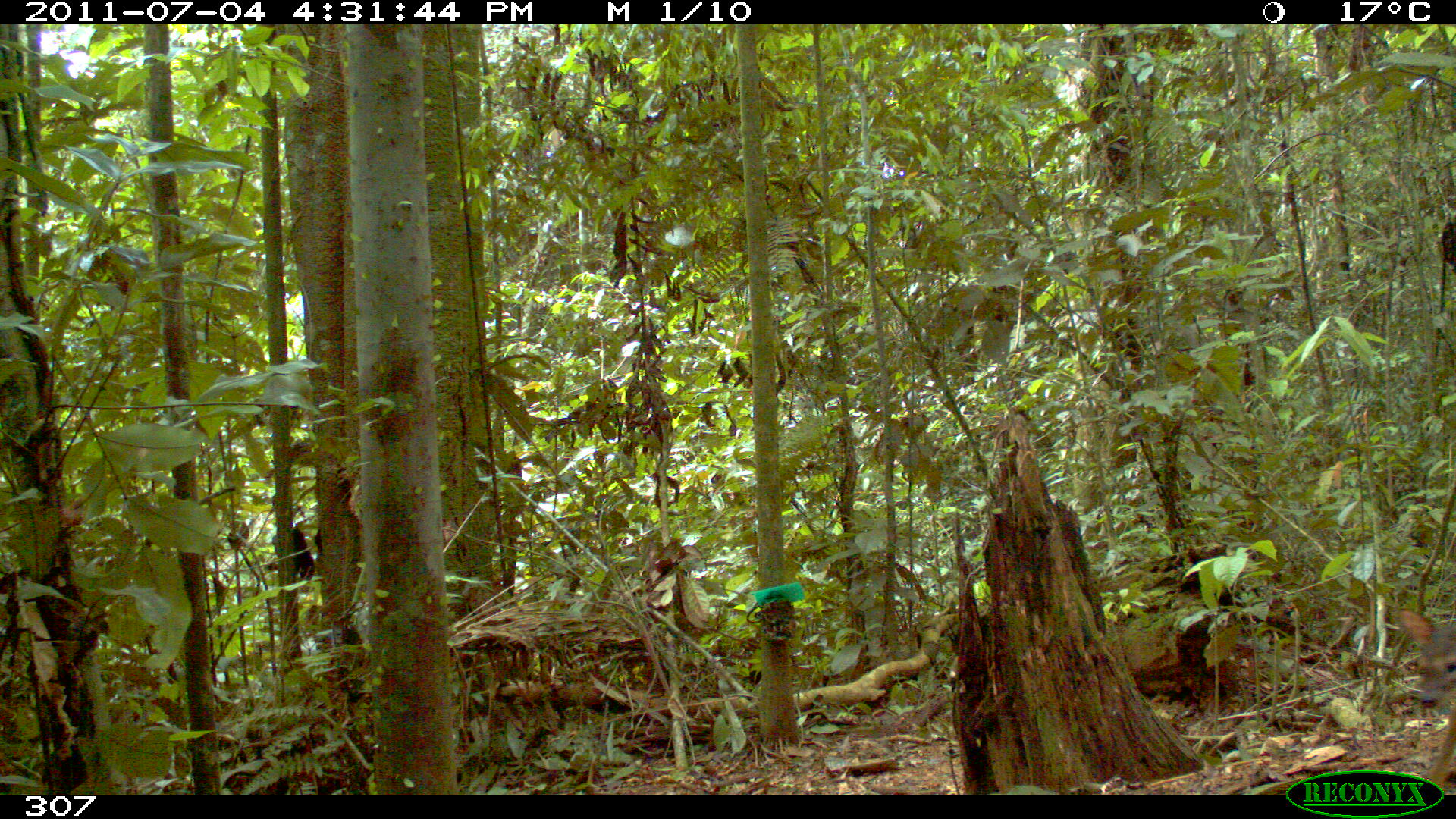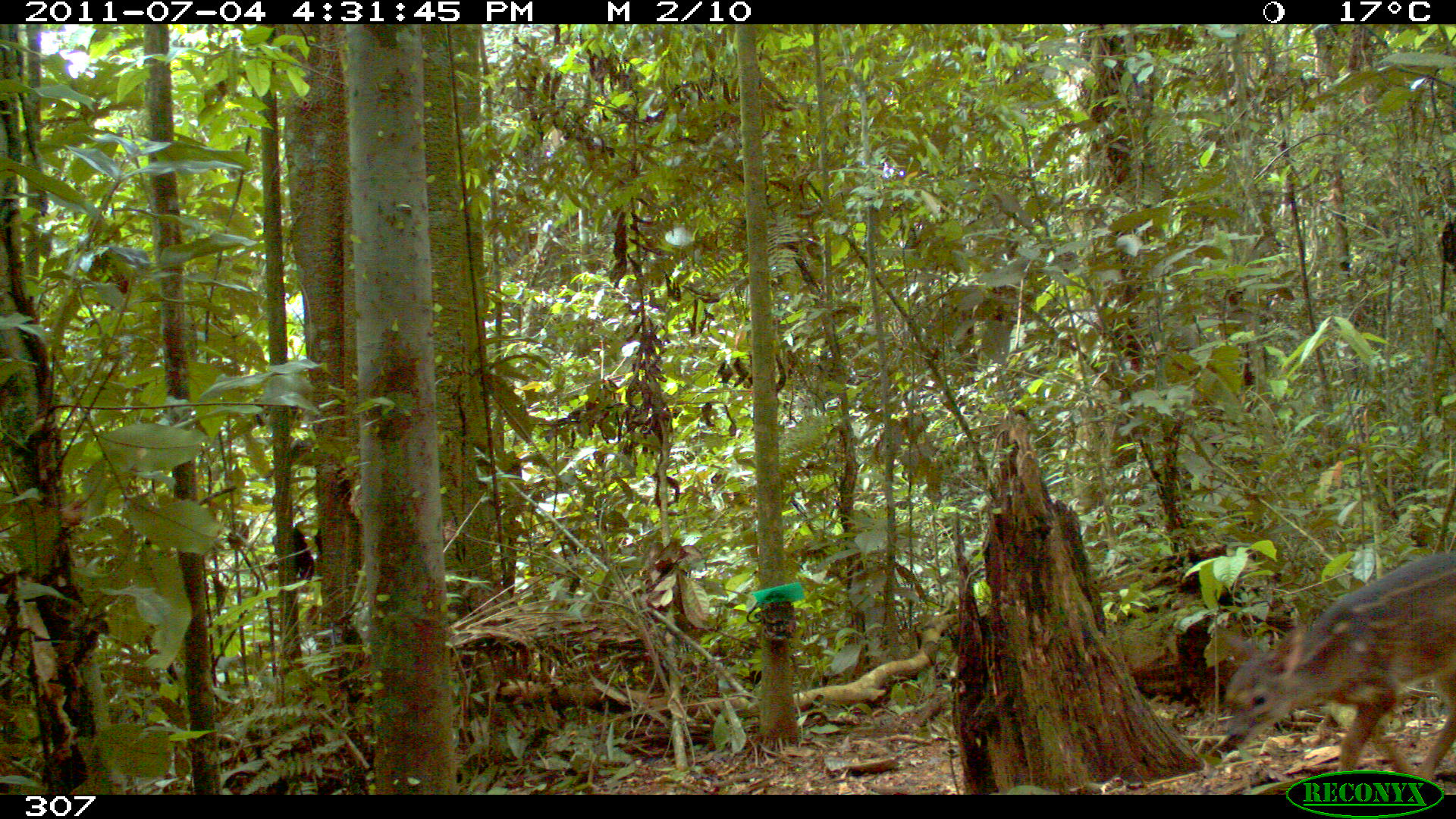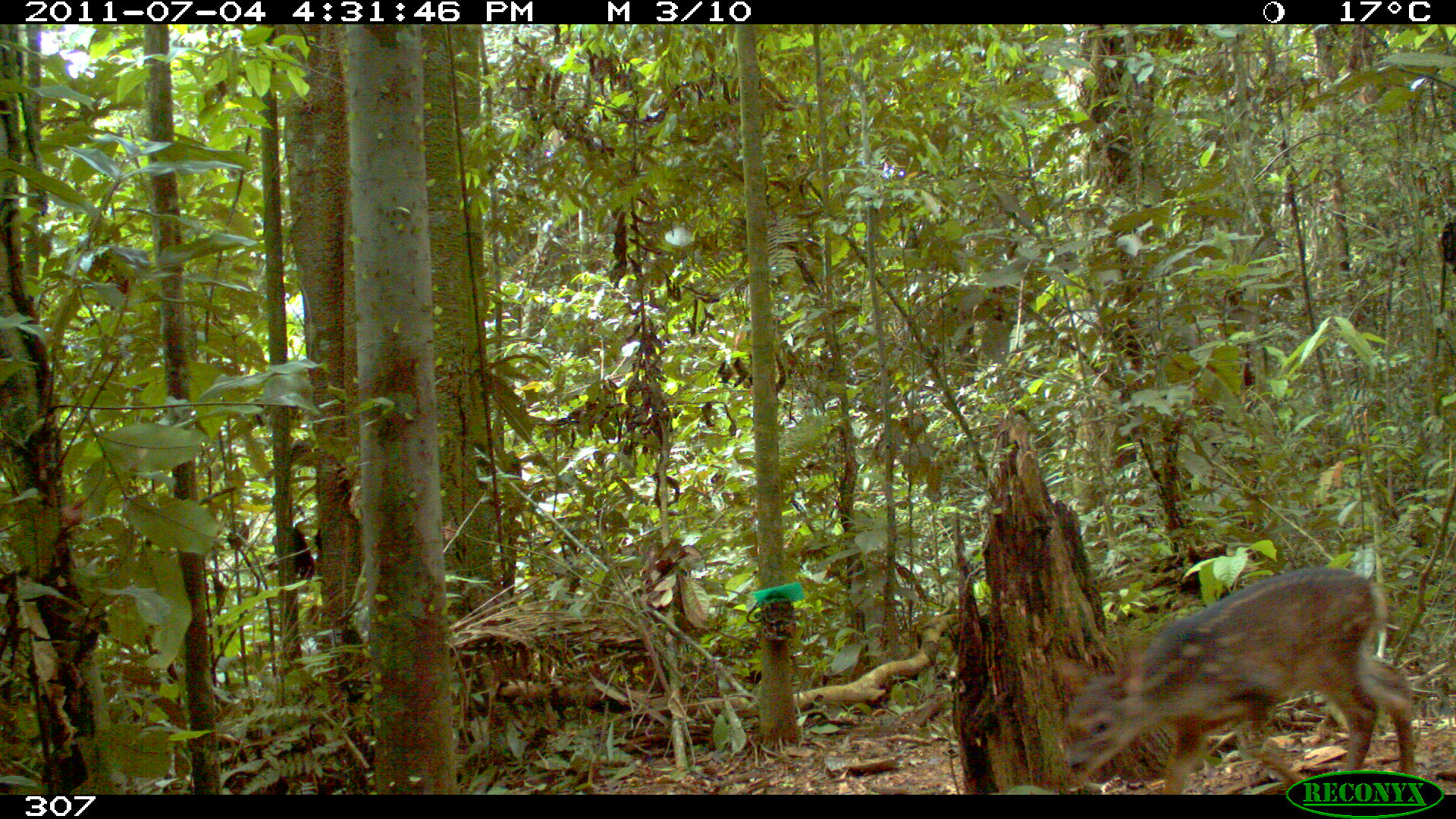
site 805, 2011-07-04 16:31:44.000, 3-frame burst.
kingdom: Animalia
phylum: Chordata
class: Mammalia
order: Artiodactyla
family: Cervidae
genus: Mazama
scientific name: Mazama gouazoubira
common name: gray brocket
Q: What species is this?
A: Mazama gouazoubira (gray brocket).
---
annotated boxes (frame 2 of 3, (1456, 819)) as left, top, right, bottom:
mazama gouazoubira: 1222, 548, 1456, 780